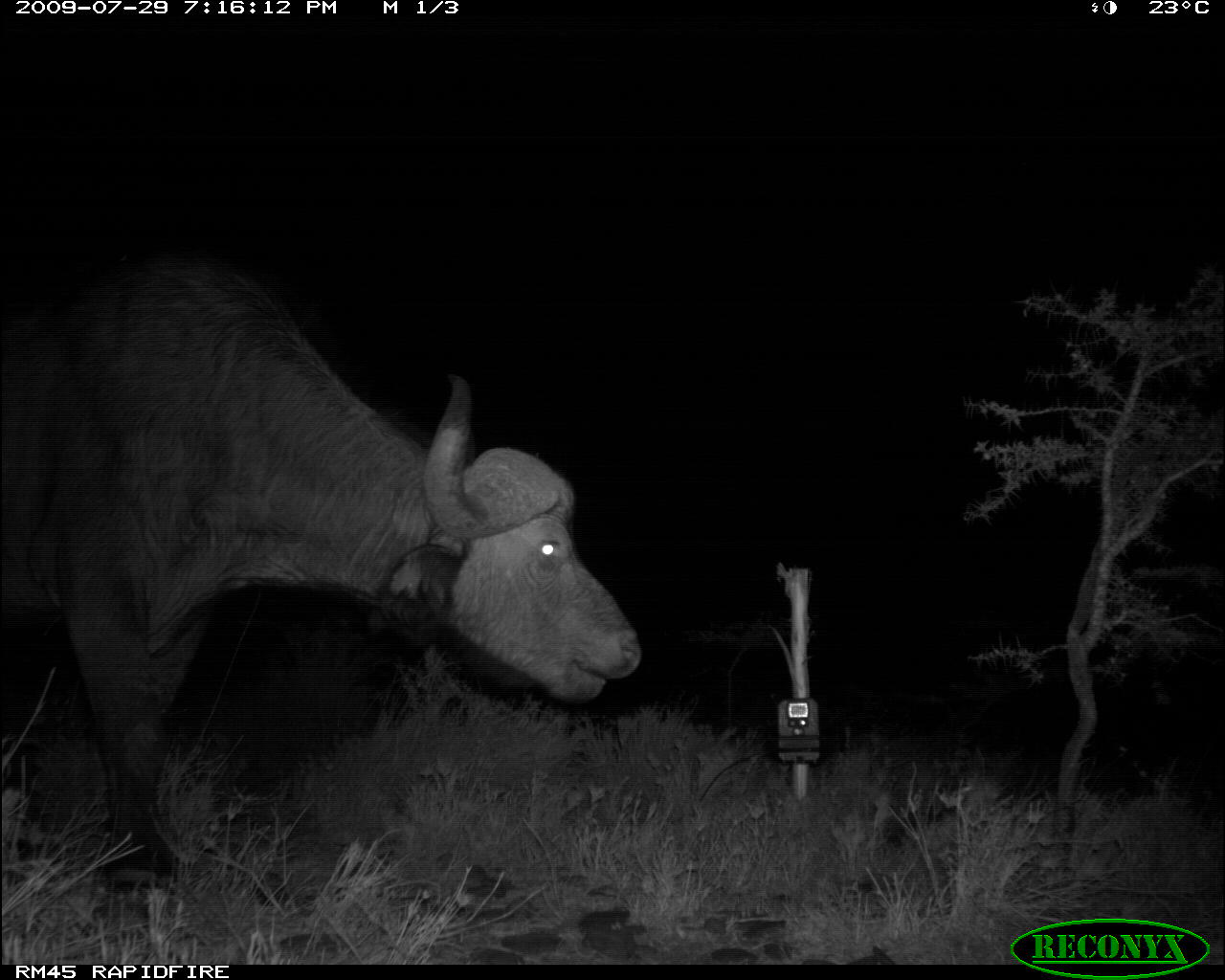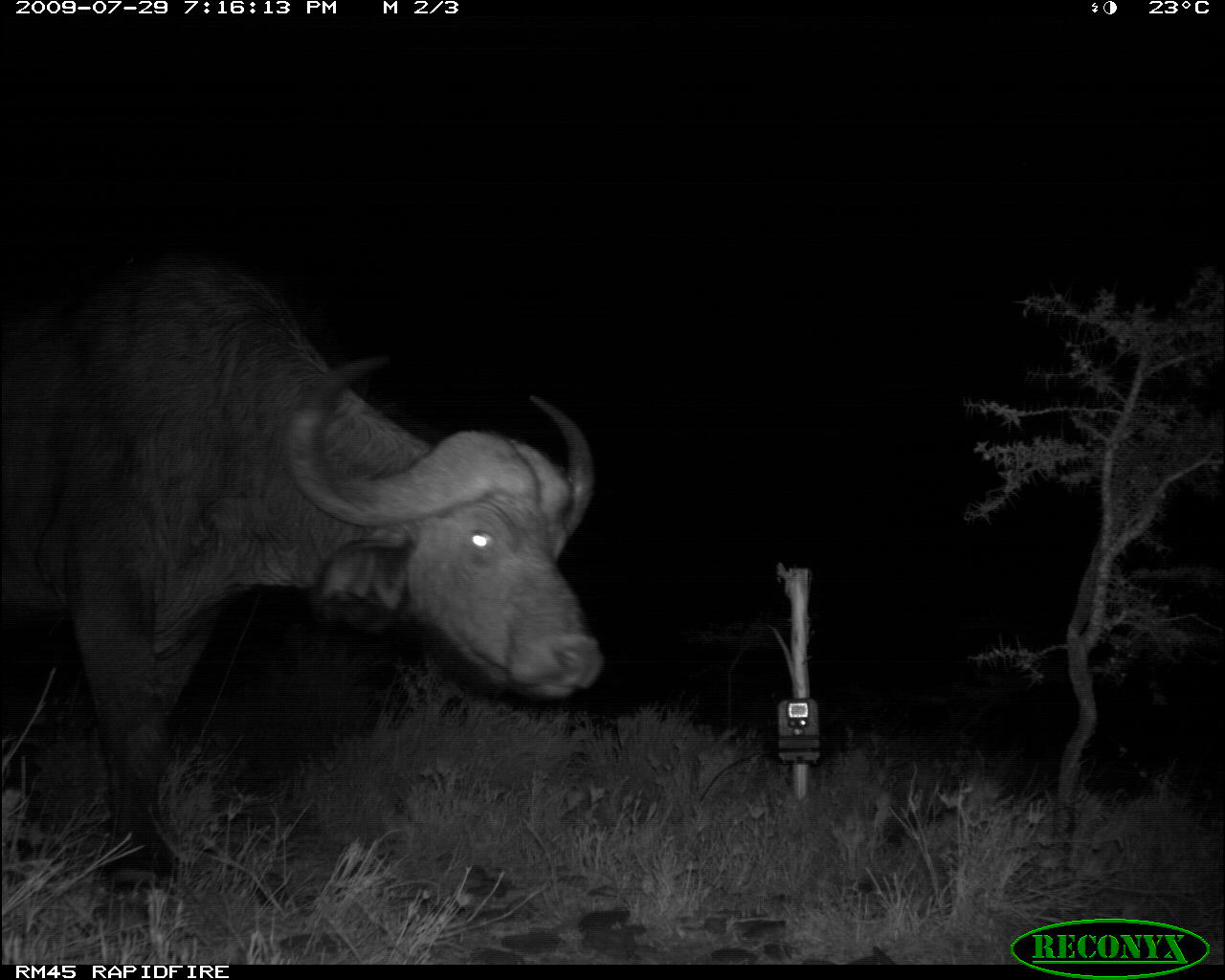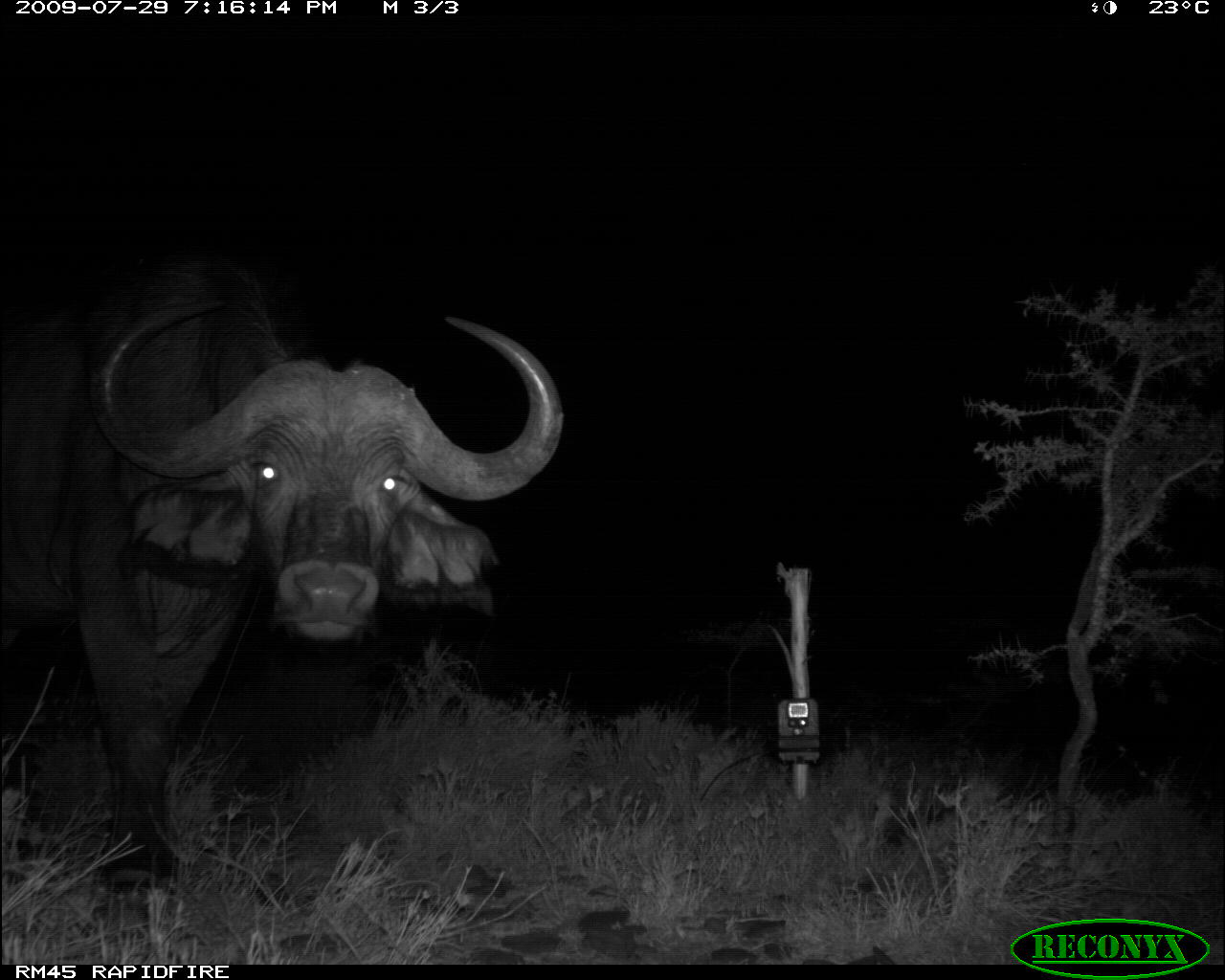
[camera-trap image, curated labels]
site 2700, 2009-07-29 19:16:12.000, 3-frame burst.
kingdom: Animalia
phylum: Chordata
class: Mammalia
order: Artiodactyla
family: Bovidae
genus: Syncerus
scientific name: Syncerus caffer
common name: african buffalo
Syncerus caffer (african buffalo), count 1.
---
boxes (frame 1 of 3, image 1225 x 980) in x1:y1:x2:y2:
syncerus caffer: 0:235:643:890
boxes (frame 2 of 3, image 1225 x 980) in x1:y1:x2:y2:
syncerus caffer: 3:241:603:895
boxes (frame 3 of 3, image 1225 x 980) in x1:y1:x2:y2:
syncerus caffer: 1:252:564:895